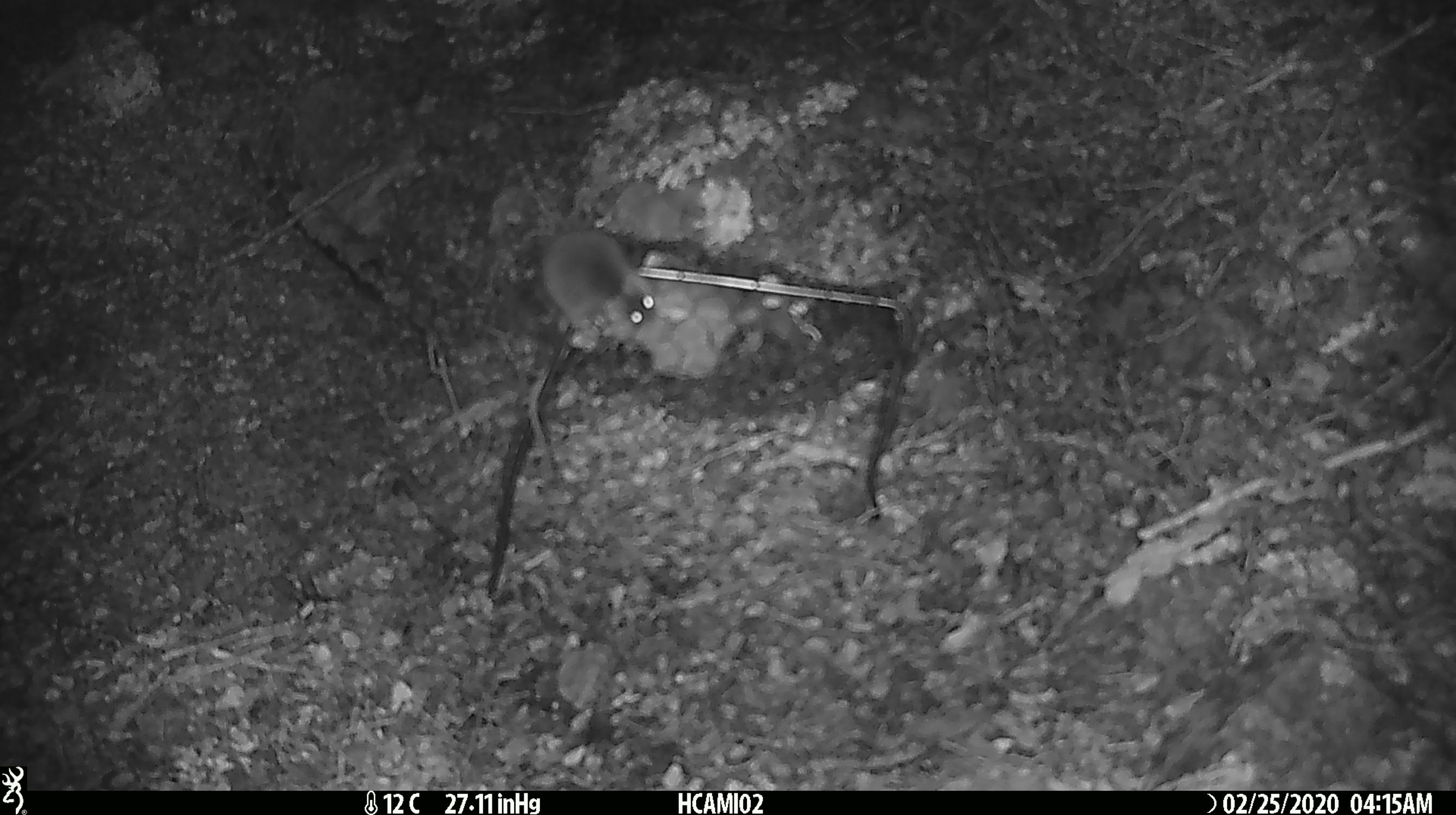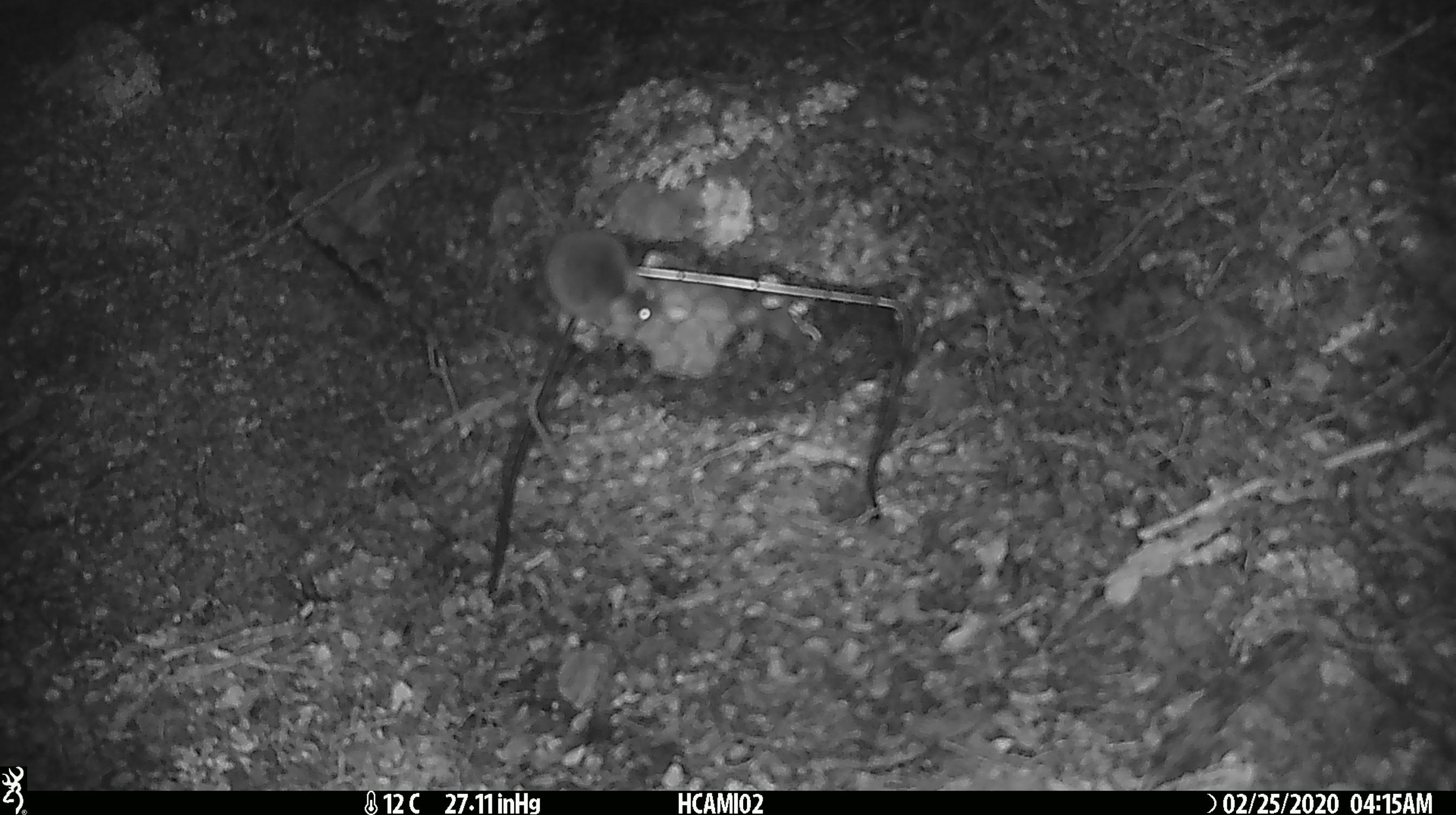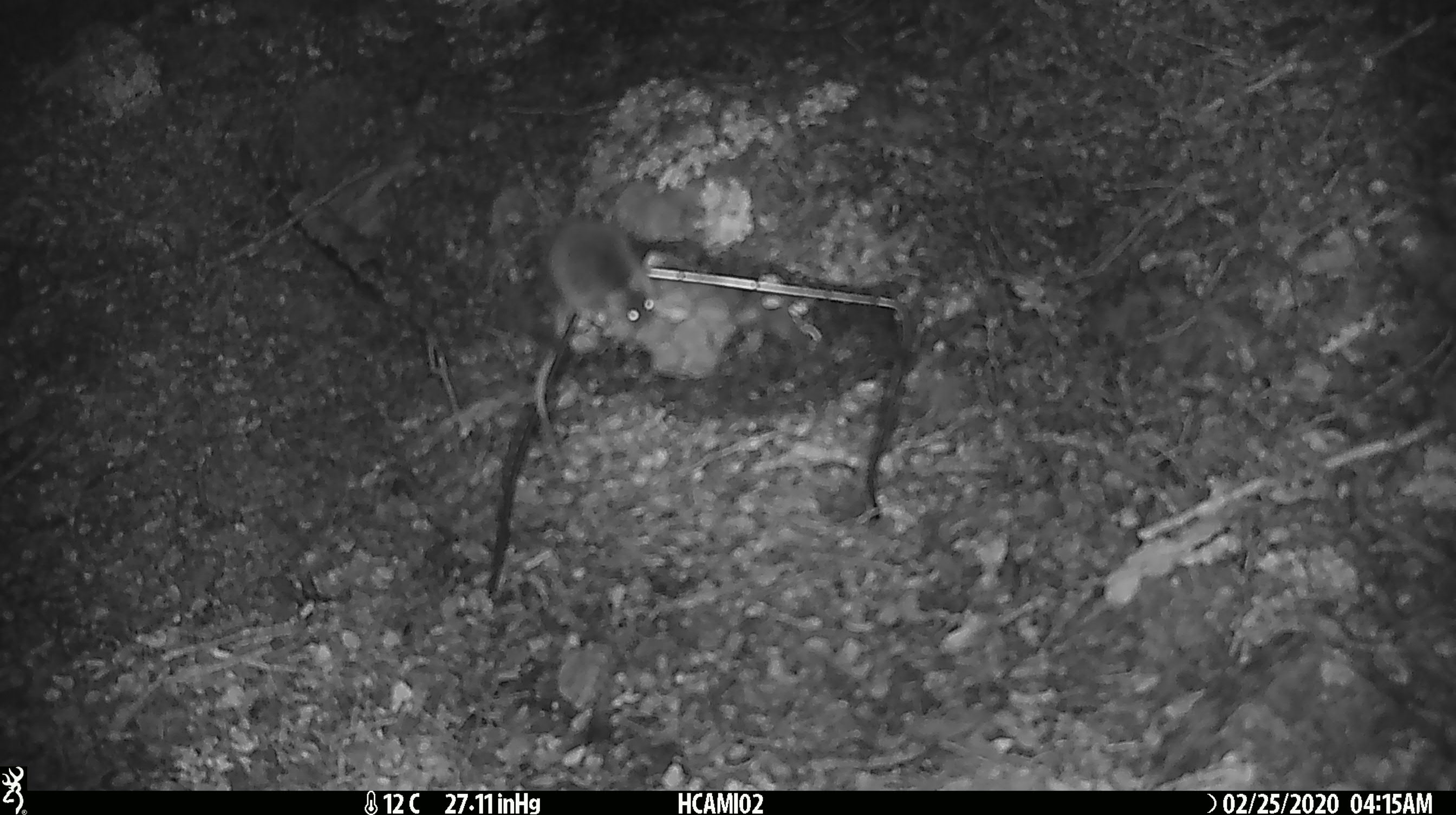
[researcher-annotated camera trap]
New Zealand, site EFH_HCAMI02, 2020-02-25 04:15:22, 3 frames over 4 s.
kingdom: Animalia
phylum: Chordata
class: Mammalia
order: Rodentia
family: Muridae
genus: Mus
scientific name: Mus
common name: mouse